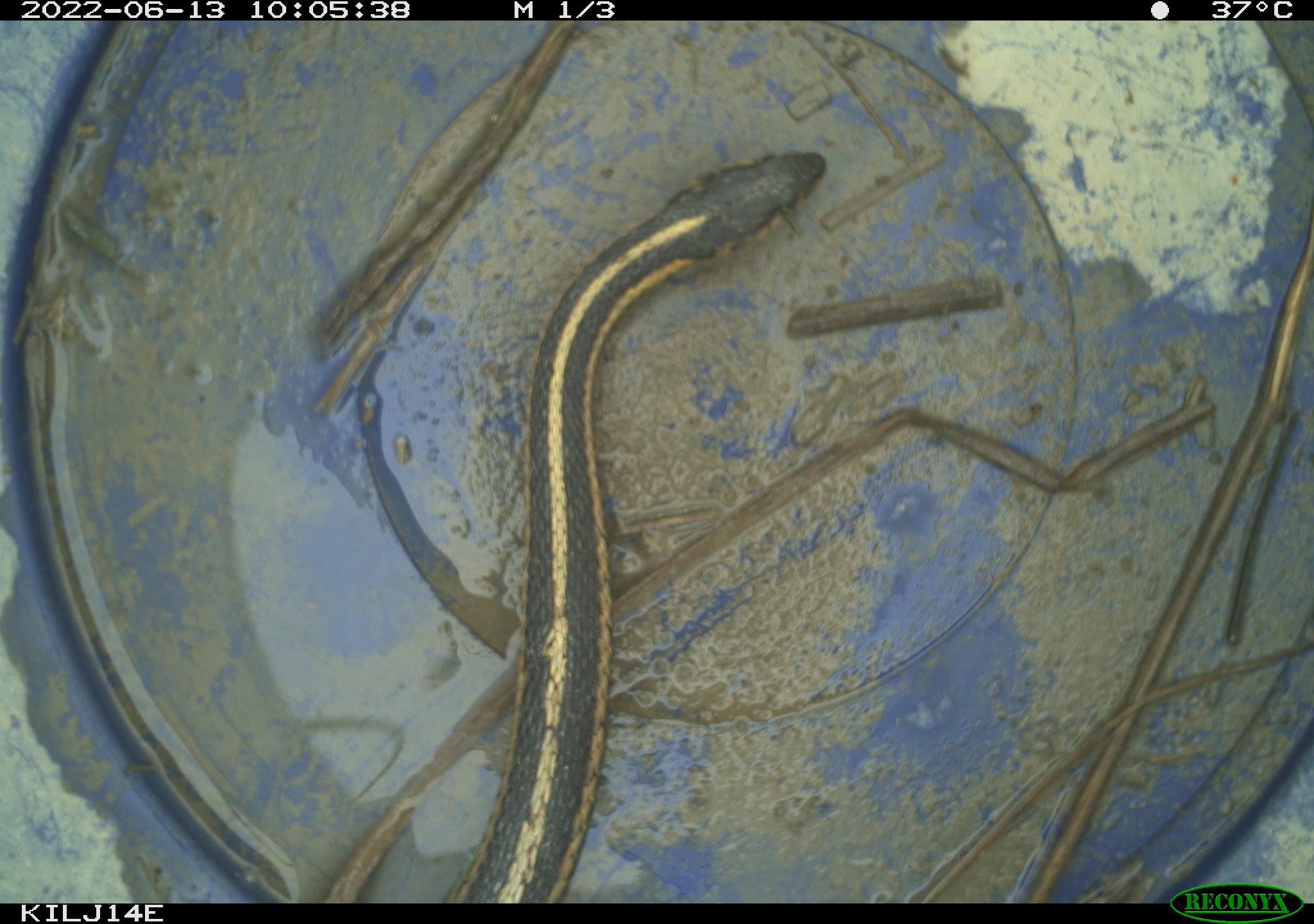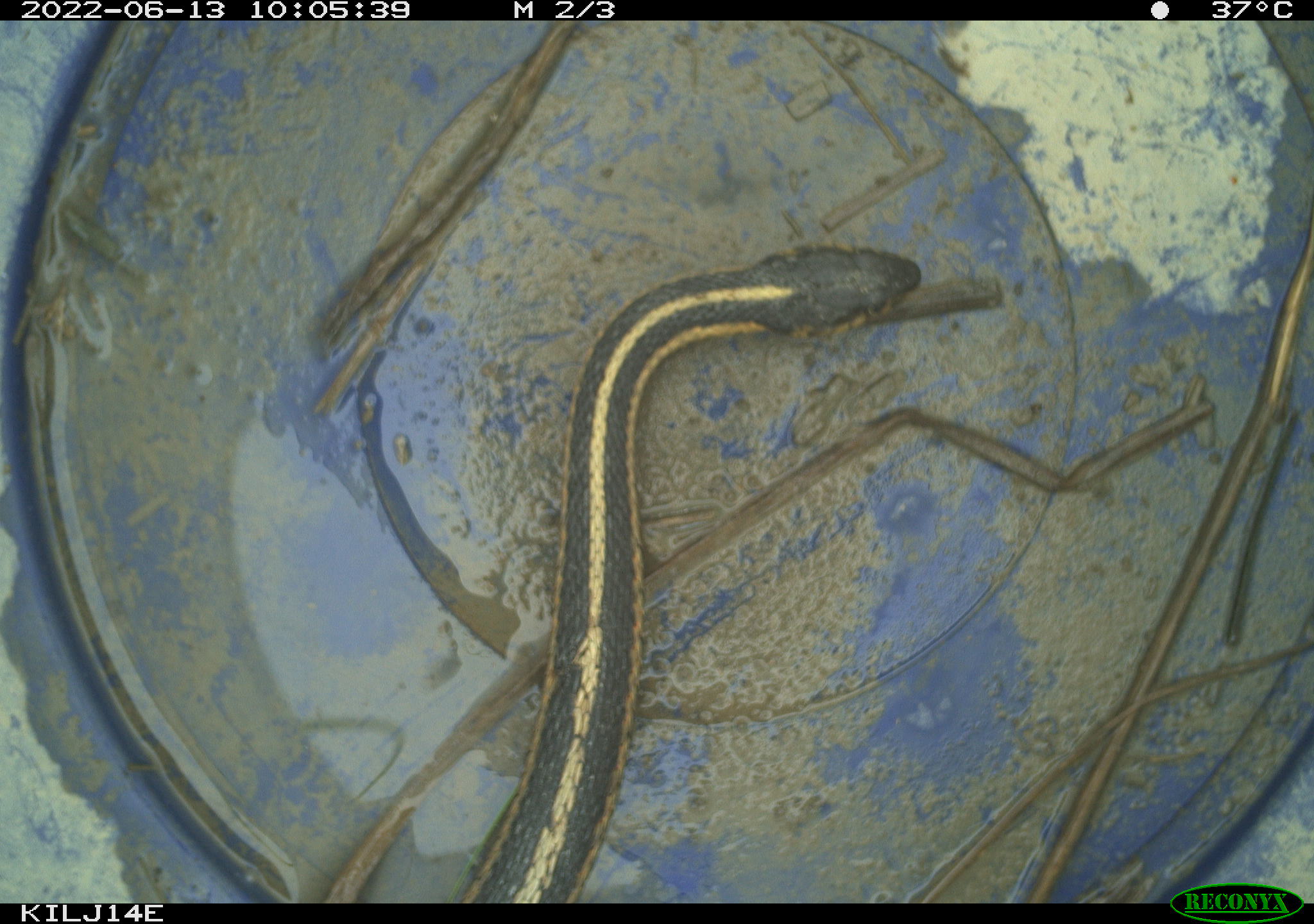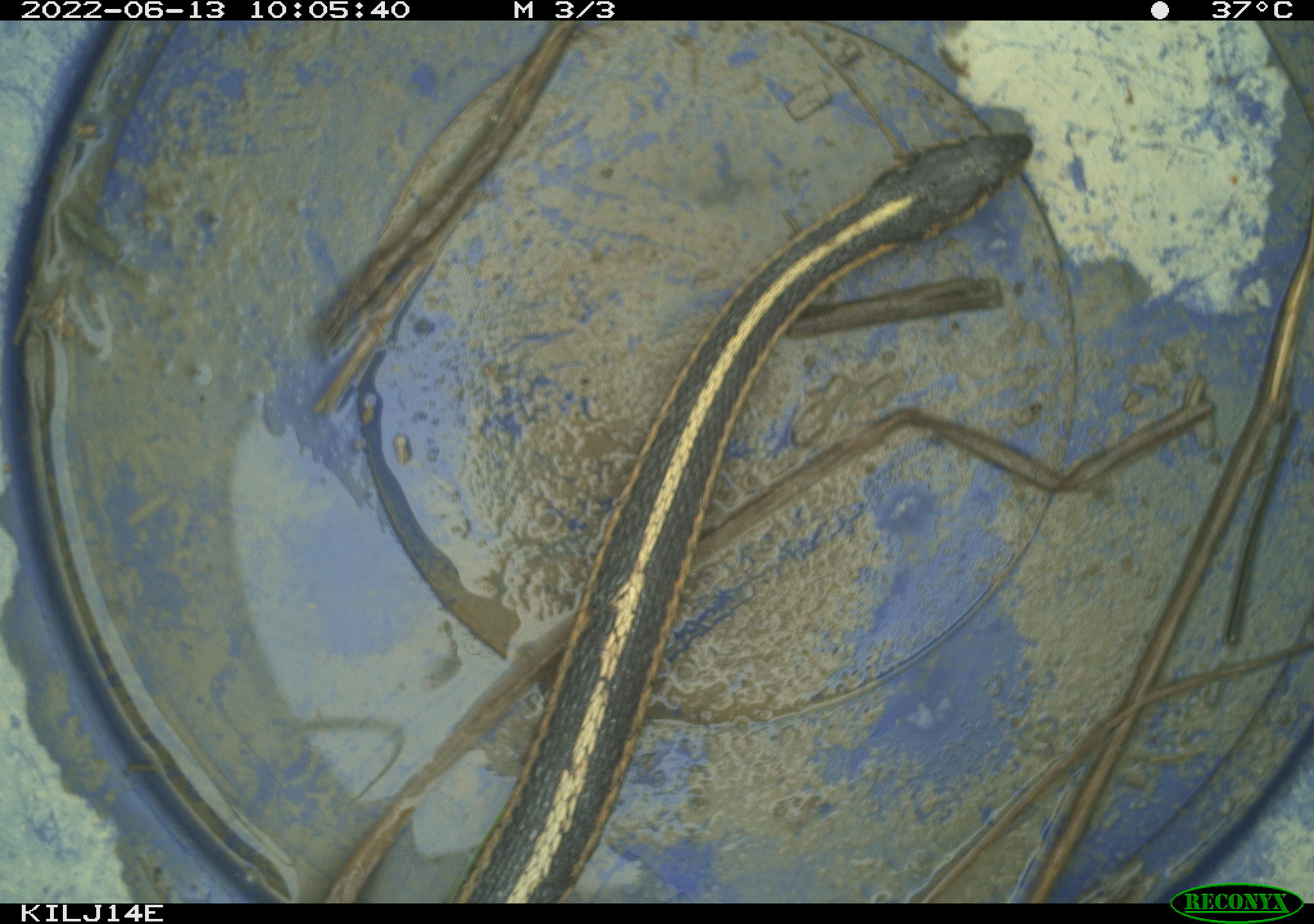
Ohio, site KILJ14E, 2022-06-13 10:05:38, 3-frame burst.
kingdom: Animalia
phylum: Chordata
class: Reptilia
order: Squamata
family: Colubridae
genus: Thamnophis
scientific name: Thamnophis sirtalis sirtalis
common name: eastern gartersnake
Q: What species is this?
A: Eastern gartersnake (Thamnophis sirtalis sirtalis).